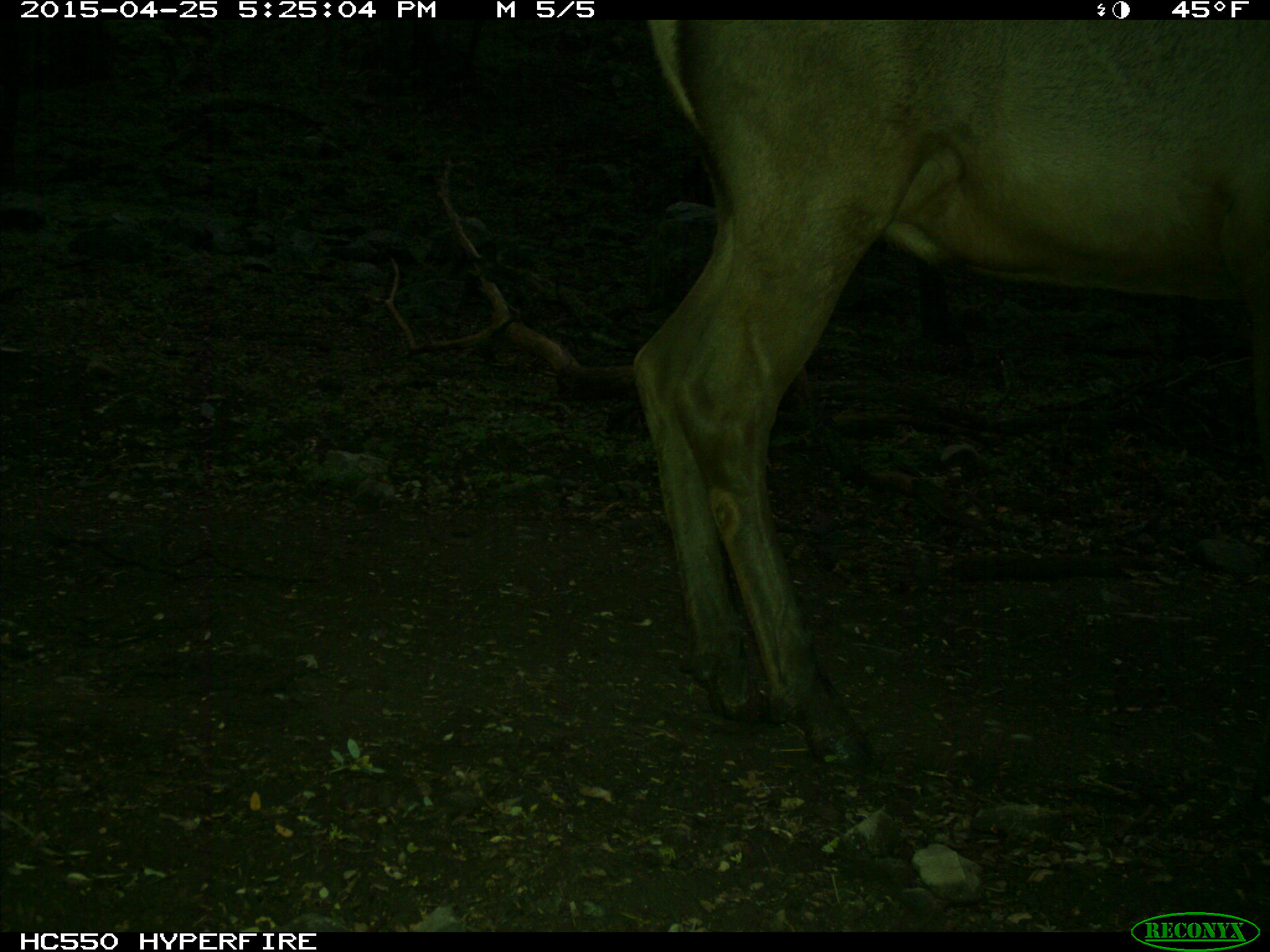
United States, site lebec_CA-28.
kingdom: Animalia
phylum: Chordata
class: Mammalia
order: Artiodactyla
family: Cervidae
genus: Cervus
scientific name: Cervus canadensis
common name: elk